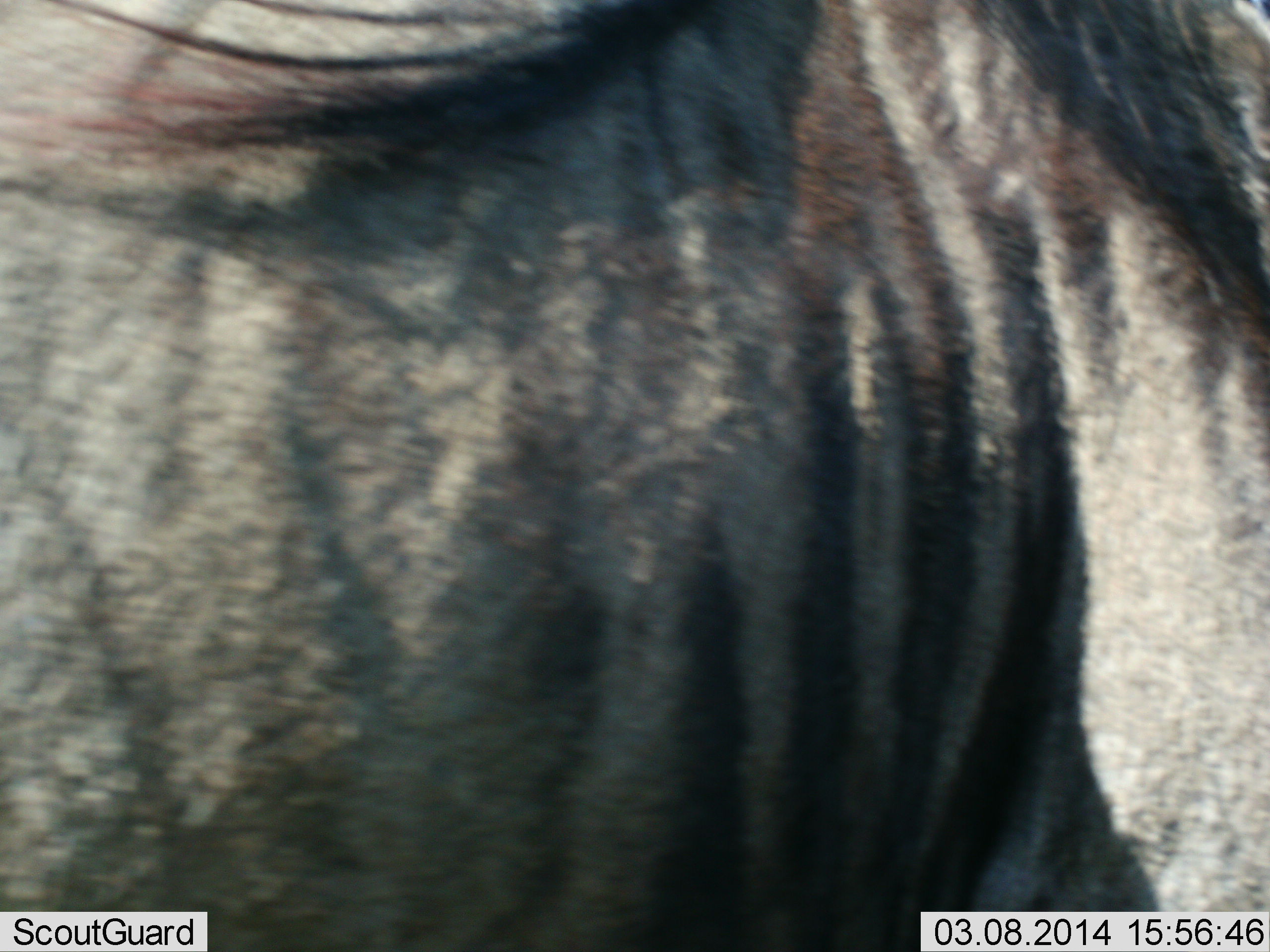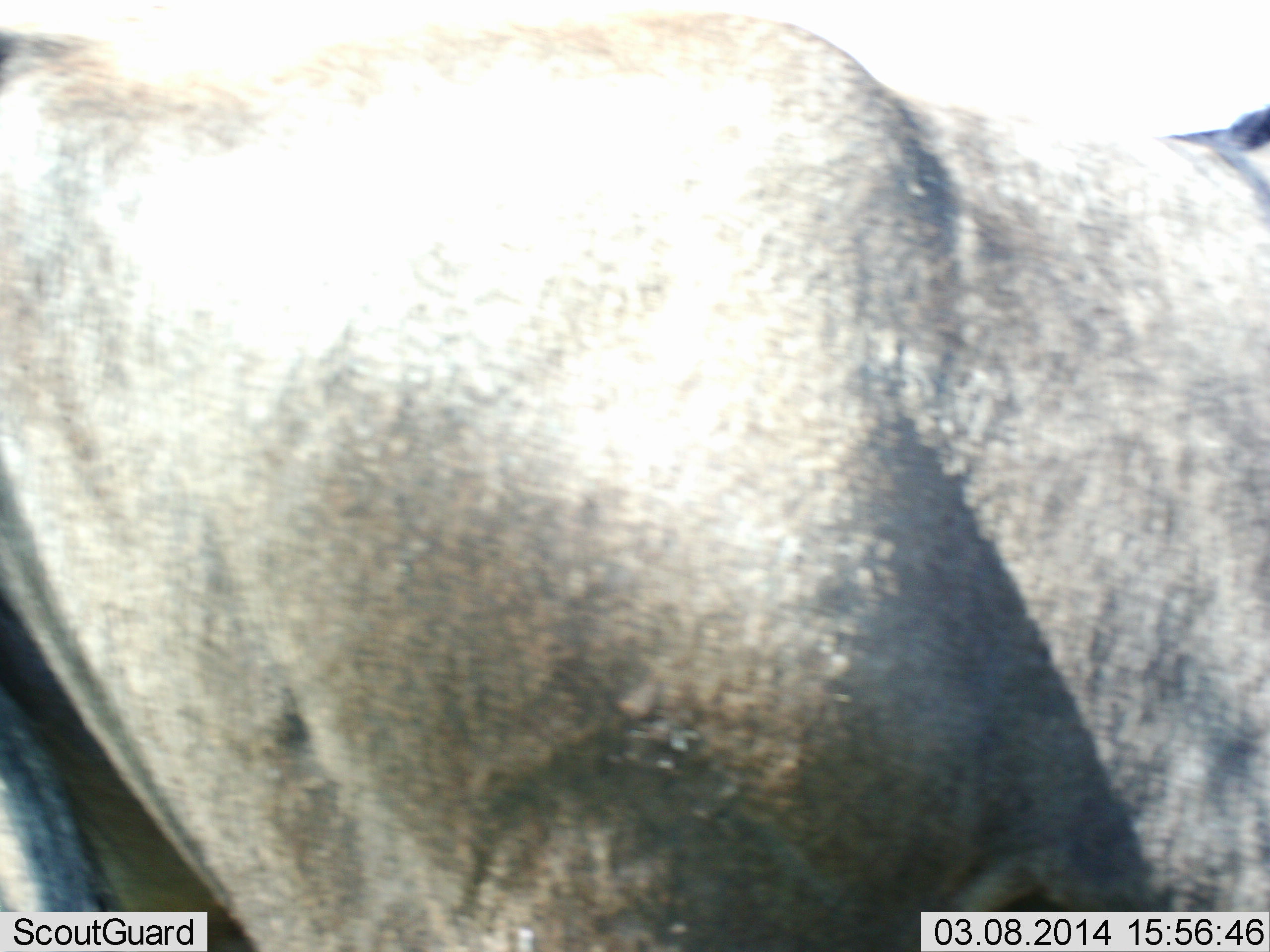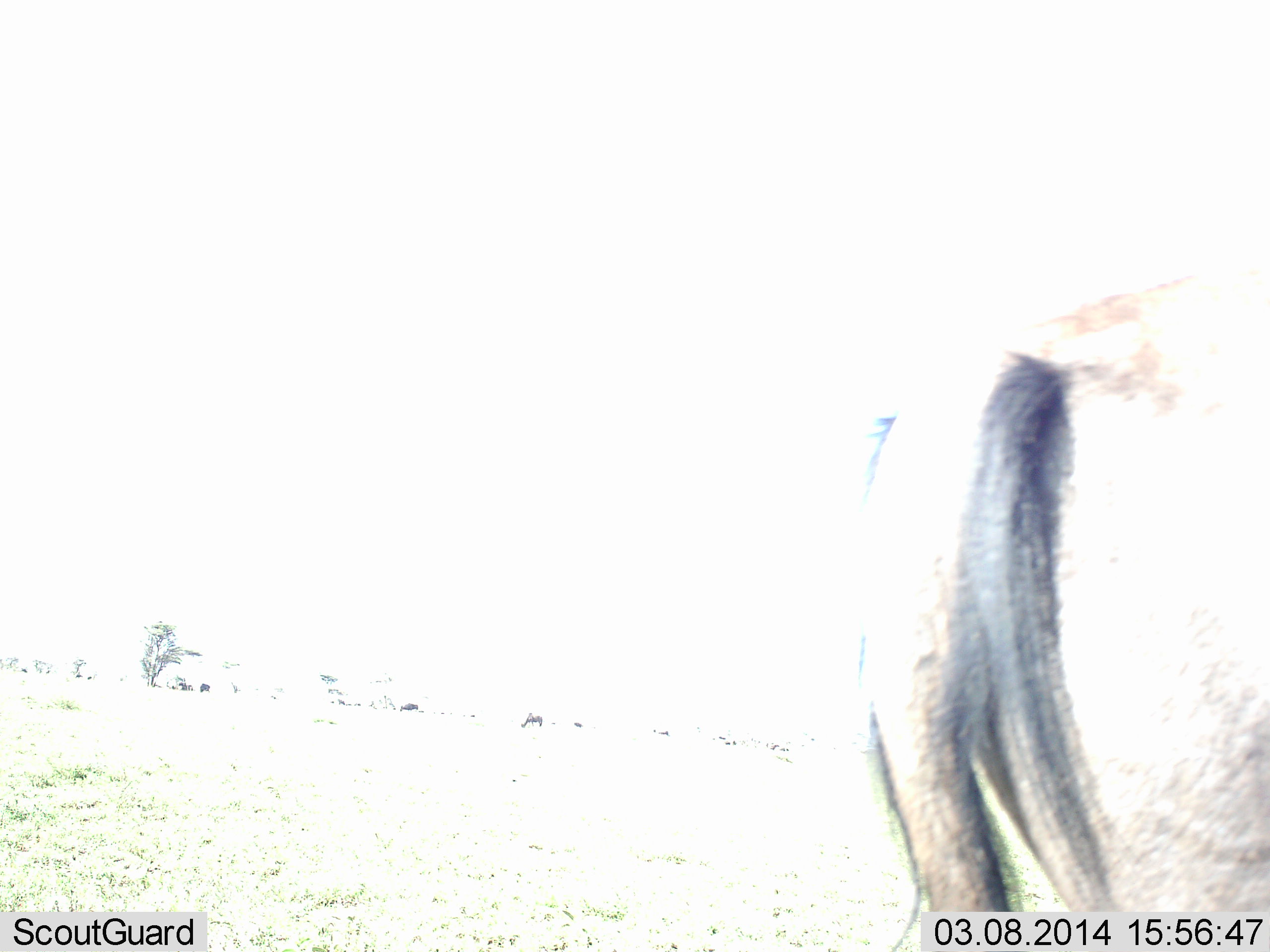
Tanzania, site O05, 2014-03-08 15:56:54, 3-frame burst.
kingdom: Animalia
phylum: Chordata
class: Mammalia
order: Artiodactyla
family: Bovidae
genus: Connochaetes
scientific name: Connochaetes taurinus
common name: blue wildebeest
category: wildebeest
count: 1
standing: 50%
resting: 0%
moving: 70%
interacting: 0%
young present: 0%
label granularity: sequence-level